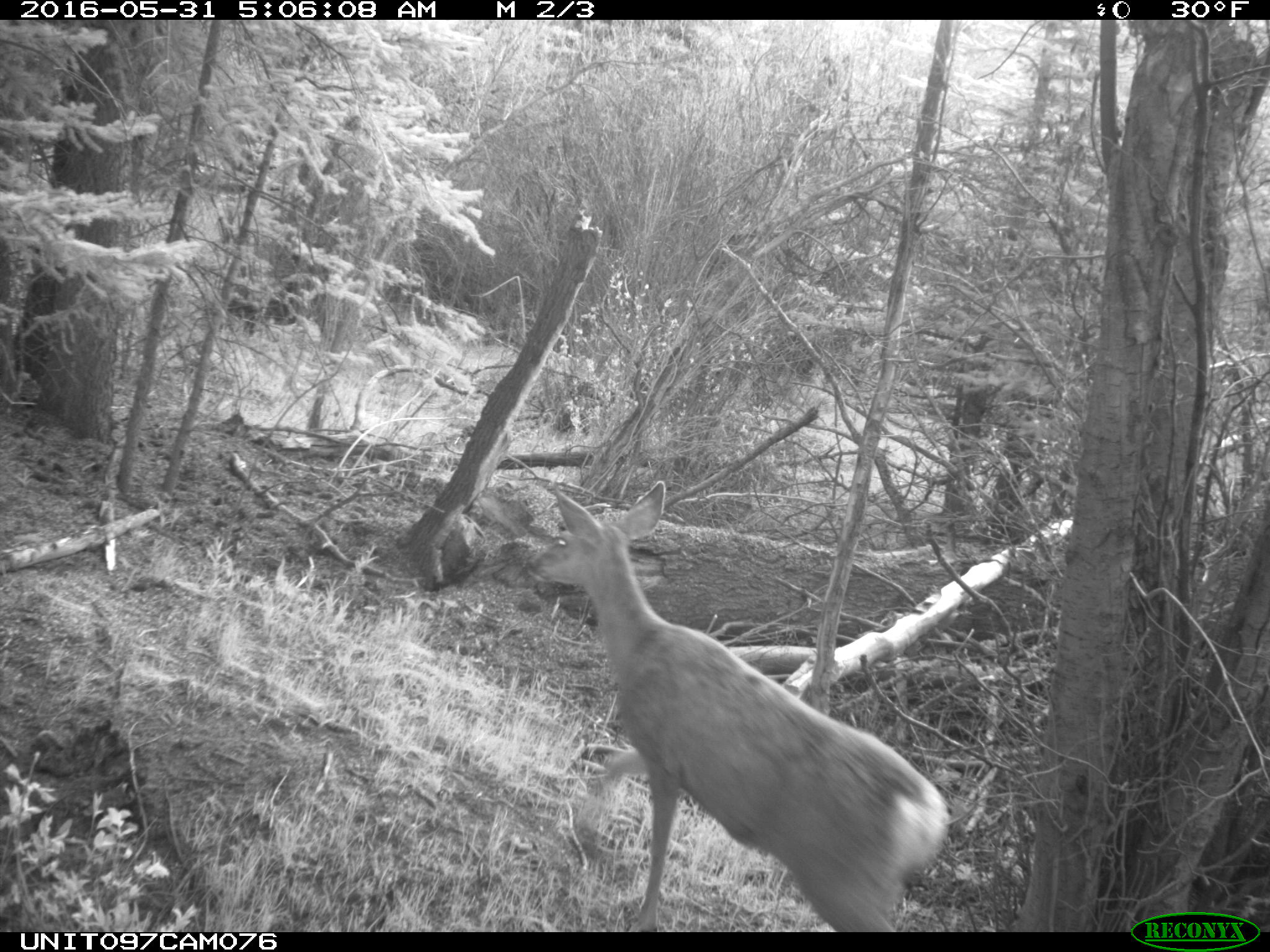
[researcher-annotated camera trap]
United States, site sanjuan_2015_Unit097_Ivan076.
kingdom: Animalia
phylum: Chordata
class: Mammalia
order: Artiodactyla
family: Cervidae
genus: Odocoileus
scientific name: Odocoileus hemionus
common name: mule deer